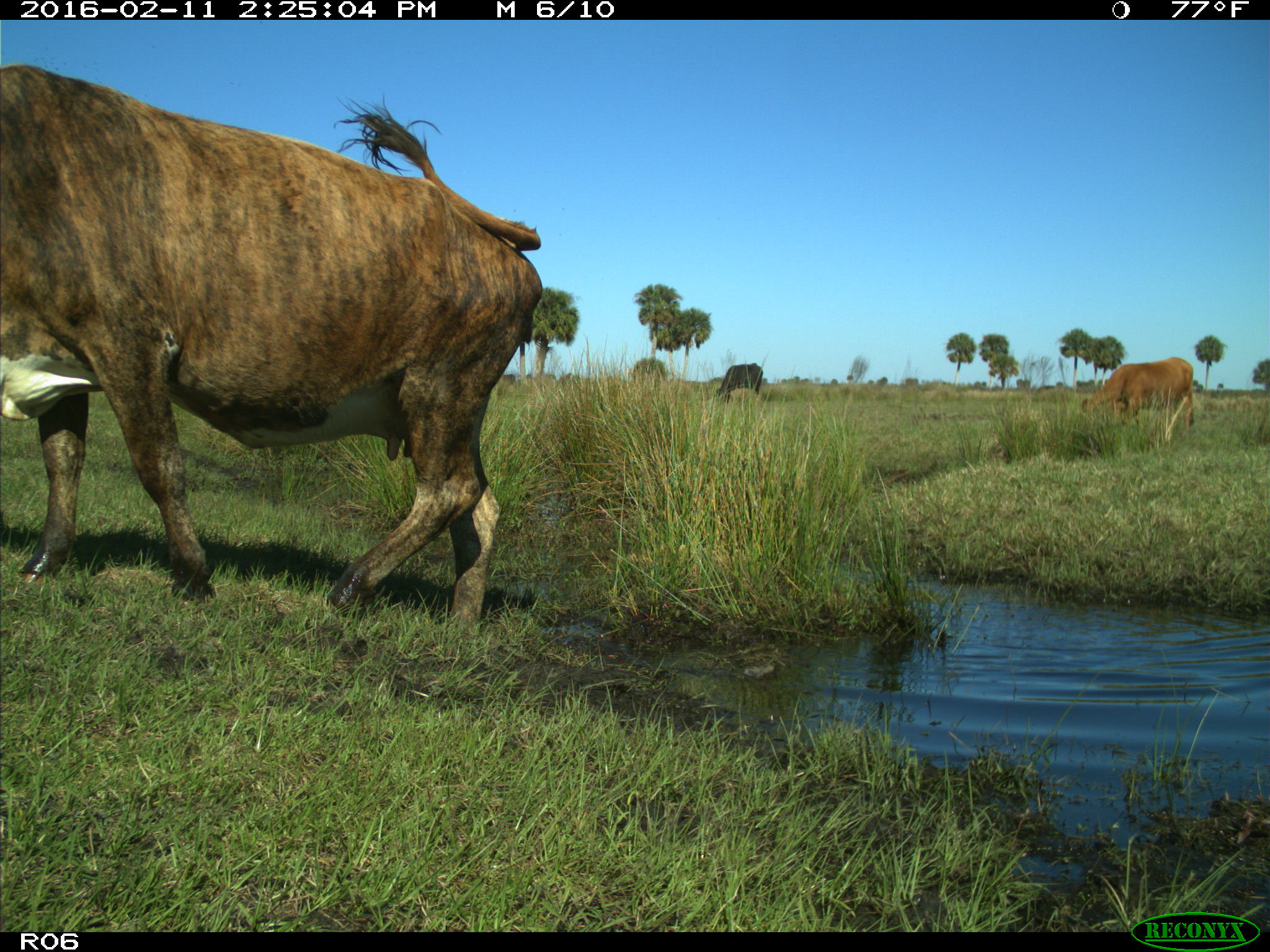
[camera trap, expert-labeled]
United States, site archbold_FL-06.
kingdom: Animalia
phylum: Chordata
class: Mammalia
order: Artiodactyla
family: Bovidae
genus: Bos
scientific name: Bos taurus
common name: domestic cow